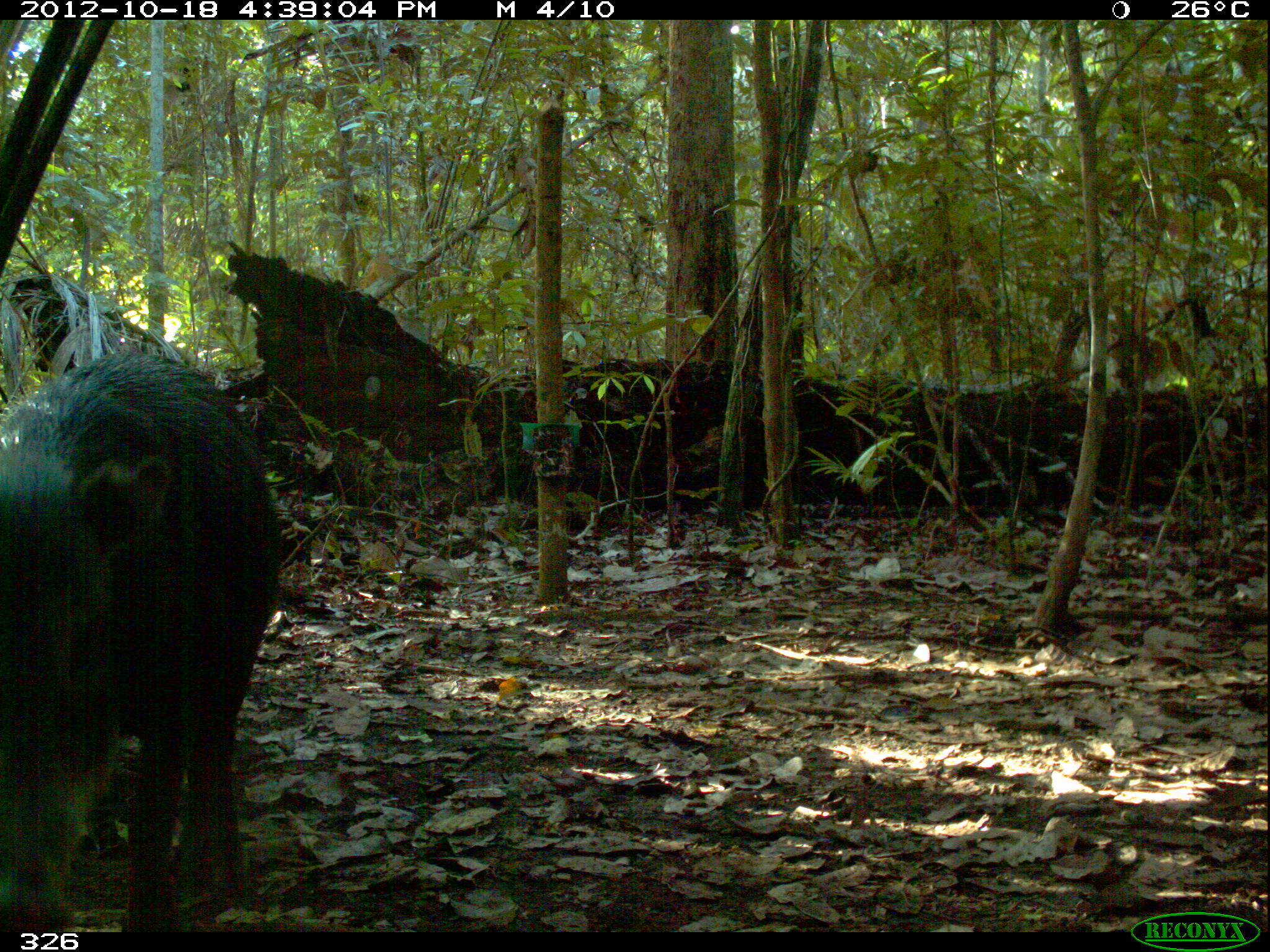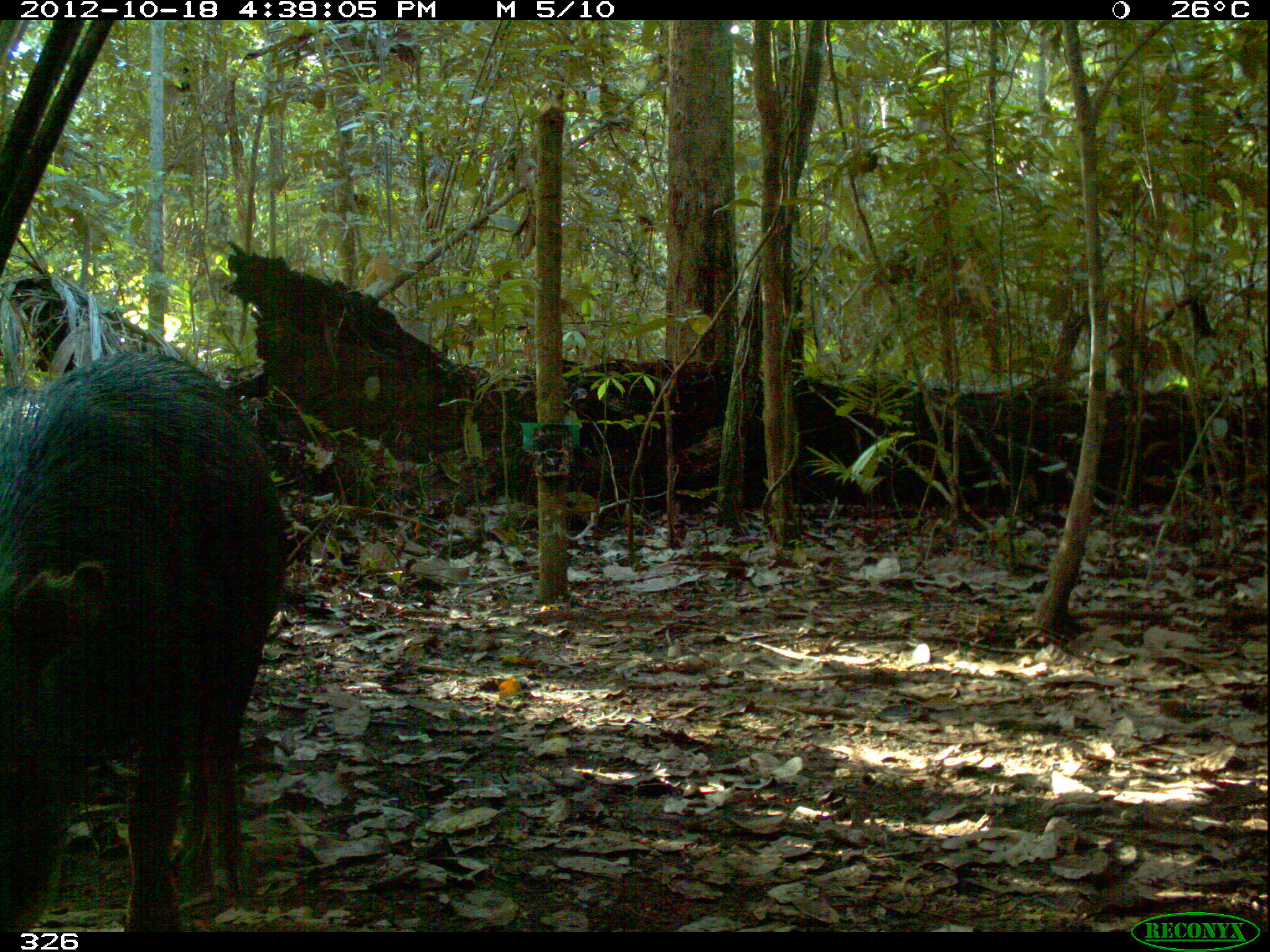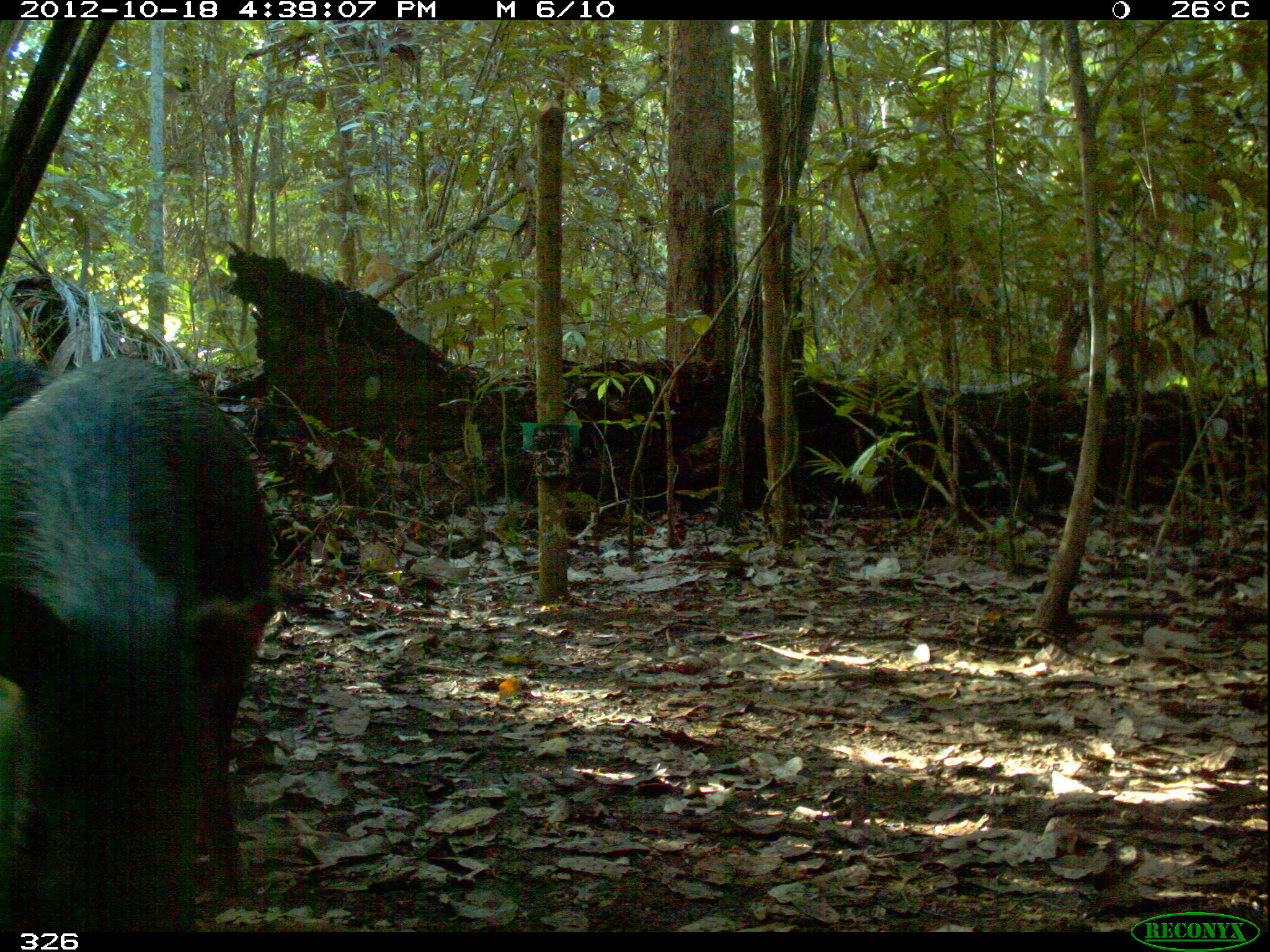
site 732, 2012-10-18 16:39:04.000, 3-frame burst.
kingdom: Animalia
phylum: Chordata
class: Mammalia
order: Artiodactyla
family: Tayassuidae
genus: Tayassu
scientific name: Tayassu pecari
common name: white-lipped peccary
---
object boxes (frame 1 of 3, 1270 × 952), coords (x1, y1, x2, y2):
tayassu pecari: (1, 350, 283, 932)